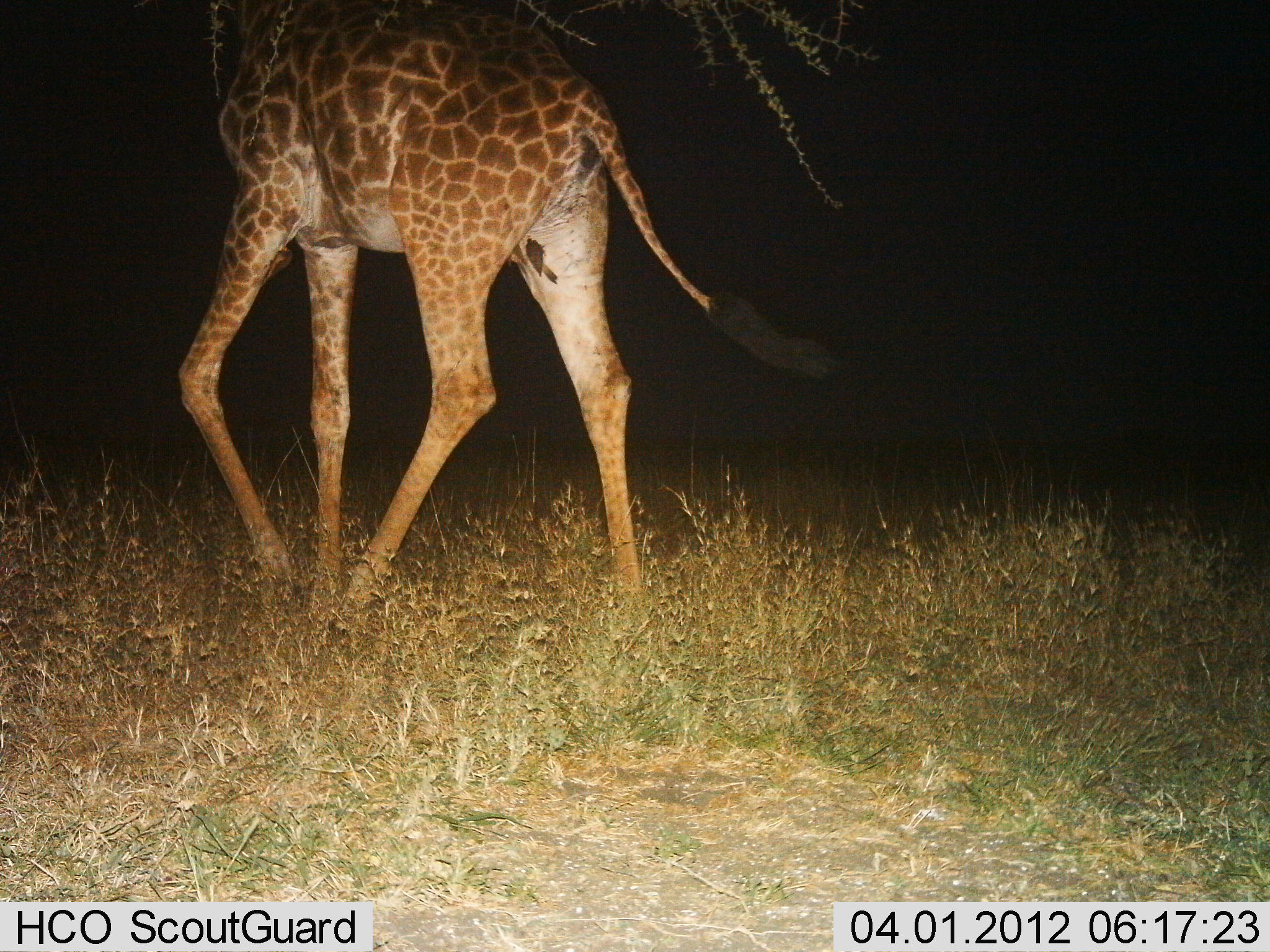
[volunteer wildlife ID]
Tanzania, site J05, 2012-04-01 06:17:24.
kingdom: Animalia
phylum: Chordata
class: Mammalia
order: Artiodactyla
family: Giraffidae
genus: Giraffa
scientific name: Giraffa camelopardalis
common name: giraffe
Giraffe (Giraffa camelopardalis), count 1. Behavior (volunteer vote fractions): standing 11%, resting 0%, moving 86%, interacting 0%. Young present (vote fraction): 0%. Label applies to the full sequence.